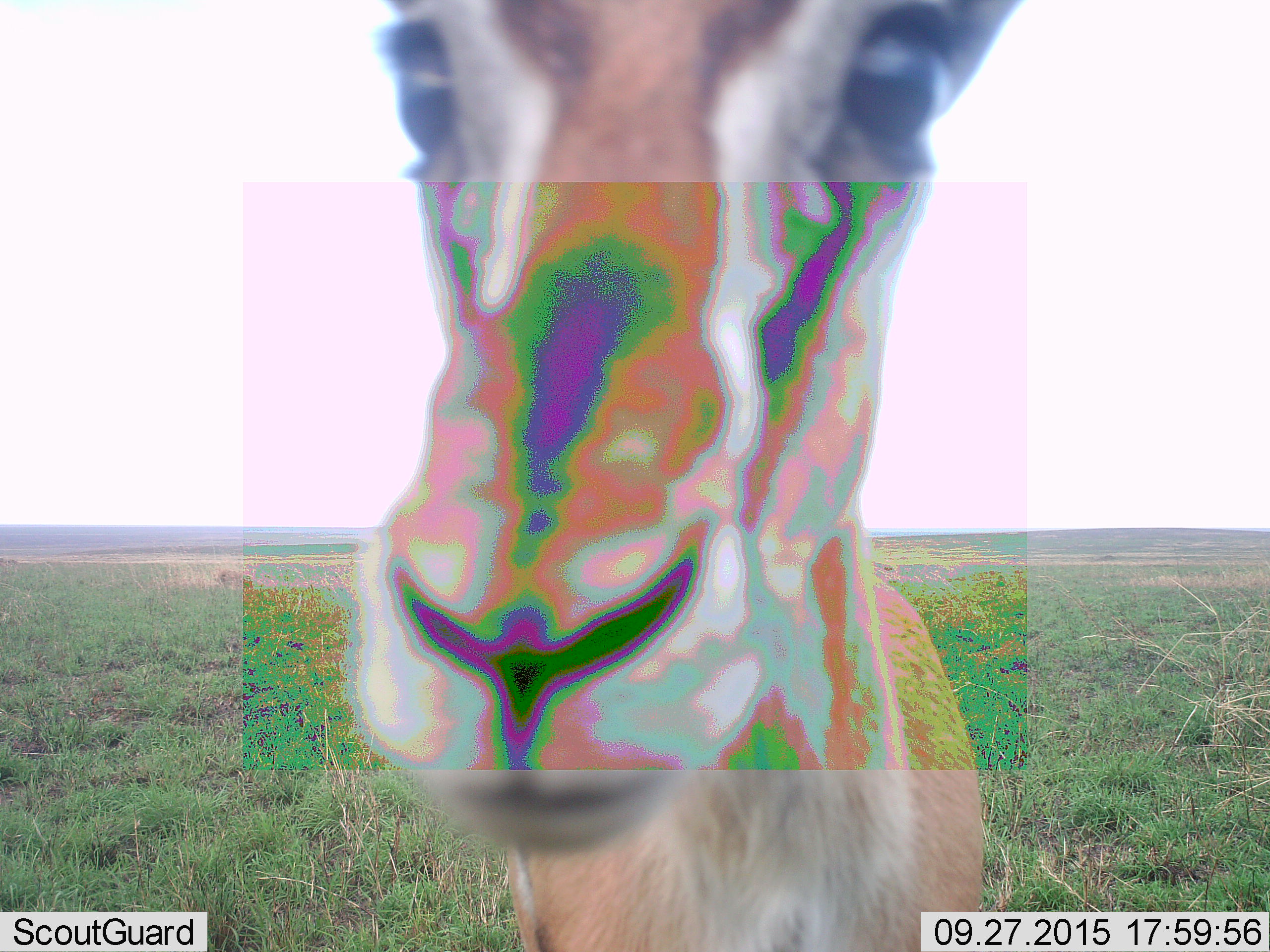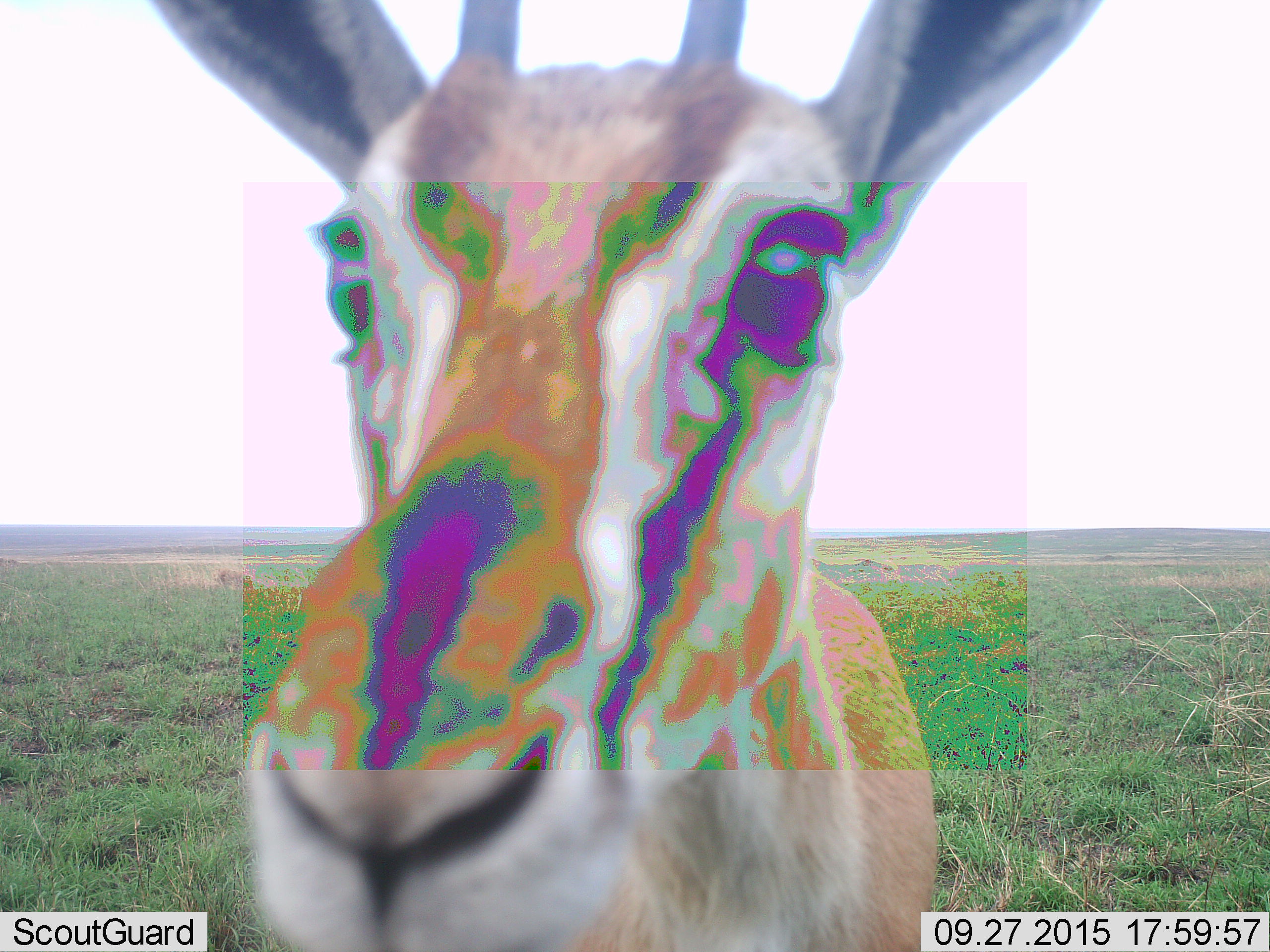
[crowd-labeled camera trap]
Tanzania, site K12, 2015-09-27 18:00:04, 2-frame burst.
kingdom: Animalia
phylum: Chordata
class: Mammalia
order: Artiodactyla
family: Bovidae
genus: Eudorcas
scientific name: Eudorcas thomsonii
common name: thomson's gazelle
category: gazellethomsons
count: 1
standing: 75%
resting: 12%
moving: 0%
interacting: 12%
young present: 0%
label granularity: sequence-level